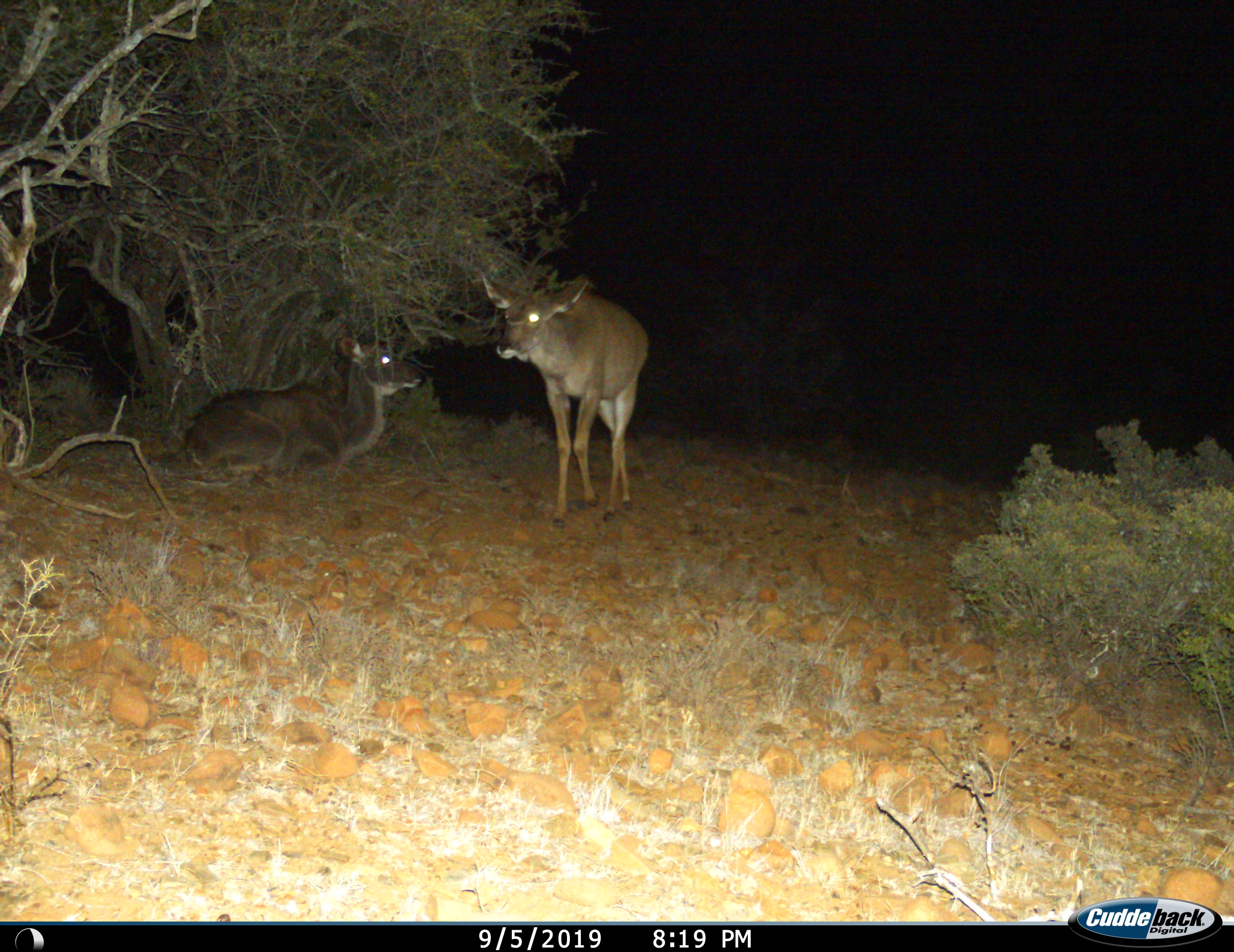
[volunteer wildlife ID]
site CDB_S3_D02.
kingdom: Animalia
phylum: Chordata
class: Mammalia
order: Artiodactyla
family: Bovidae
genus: Tragelaphus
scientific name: Tragelaphus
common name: kudu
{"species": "kudu (Tragelaphus)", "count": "2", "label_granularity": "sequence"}